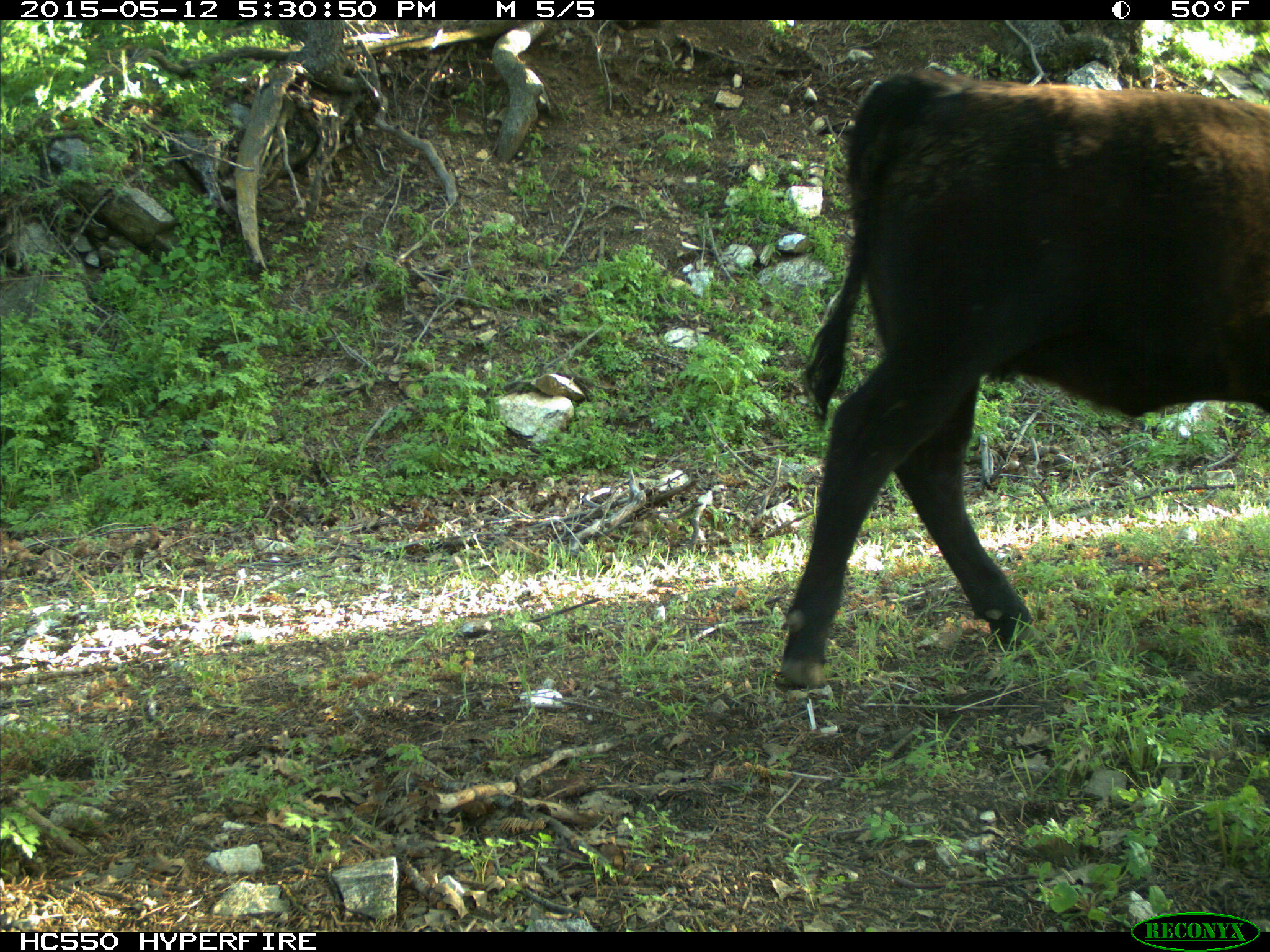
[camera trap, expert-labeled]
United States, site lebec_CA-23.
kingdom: Animalia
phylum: Chordata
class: Mammalia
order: Artiodactyla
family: Bovidae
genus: Bos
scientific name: Bos taurus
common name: domestic cow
Bos taurus (domestic cow).